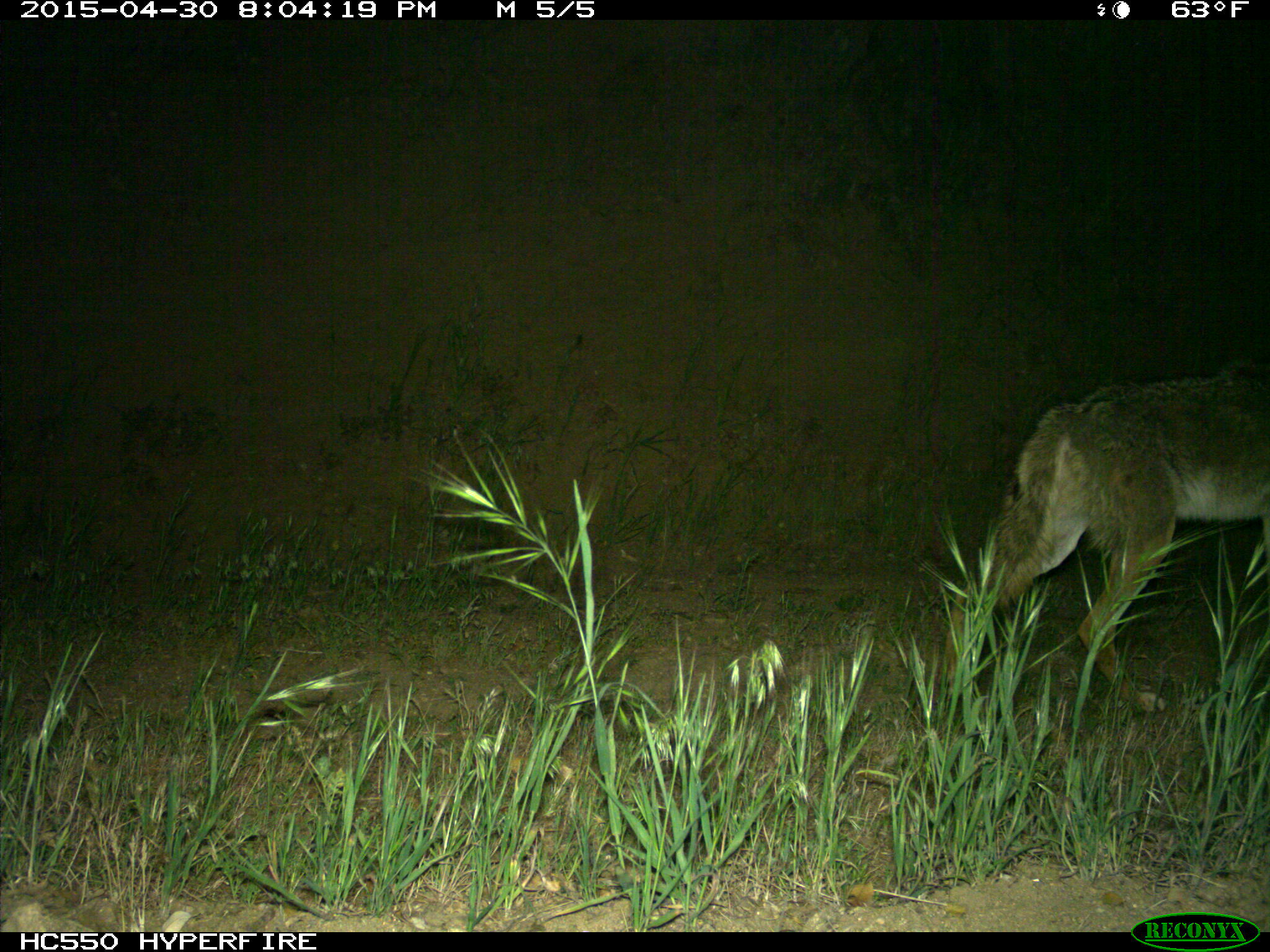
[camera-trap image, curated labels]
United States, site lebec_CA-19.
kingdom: Animalia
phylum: Chordata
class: Mammalia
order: Carnivora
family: Canidae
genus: Canis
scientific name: Canis latrans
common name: coyote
Canis latrans (coyote).